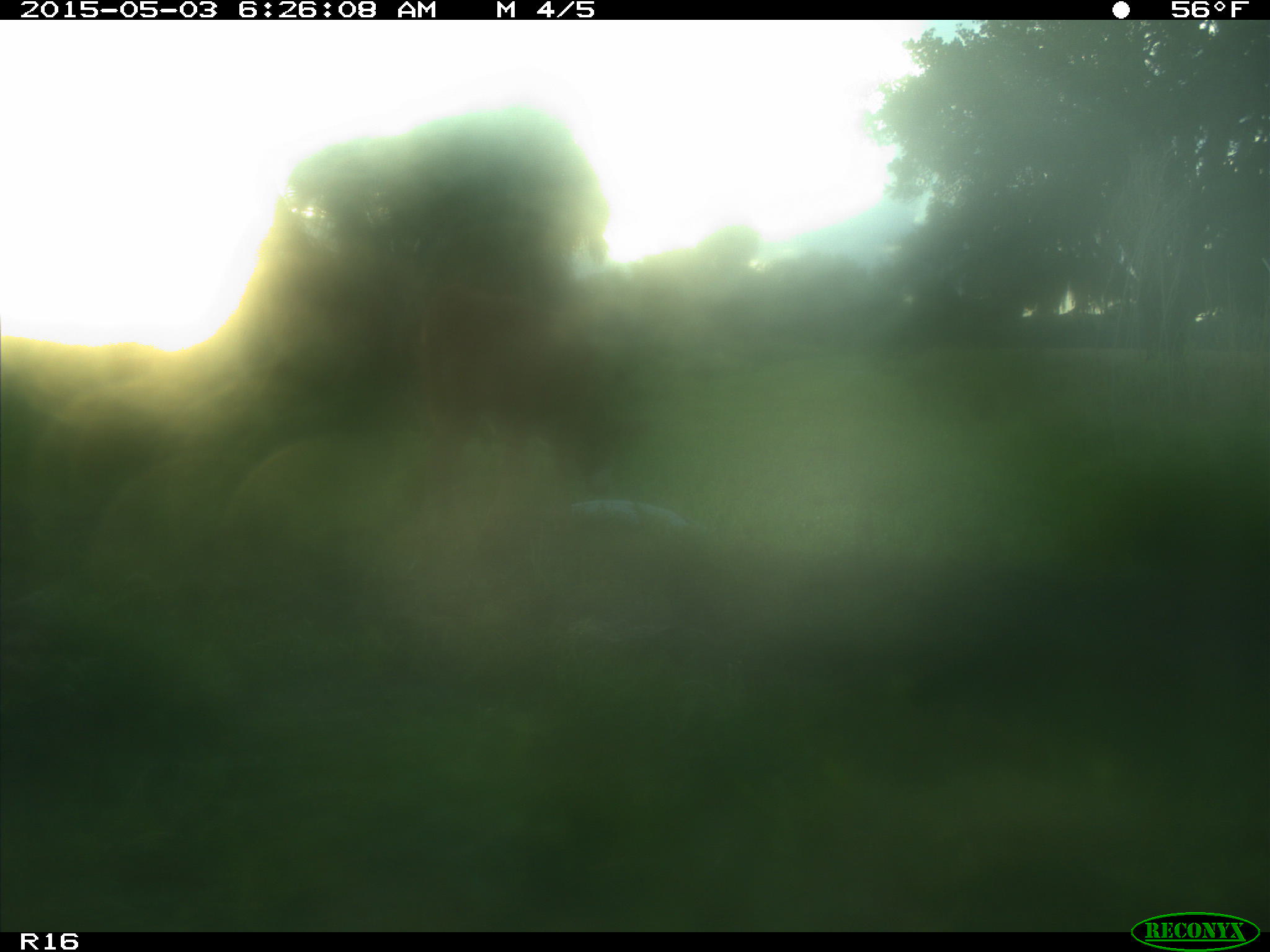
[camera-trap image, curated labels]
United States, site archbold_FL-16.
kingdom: Animalia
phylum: Chordata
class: Mammalia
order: Artiodactyla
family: Bovidae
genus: Bos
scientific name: Bos taurus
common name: domestic cow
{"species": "Bos taurus (domestic cow)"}